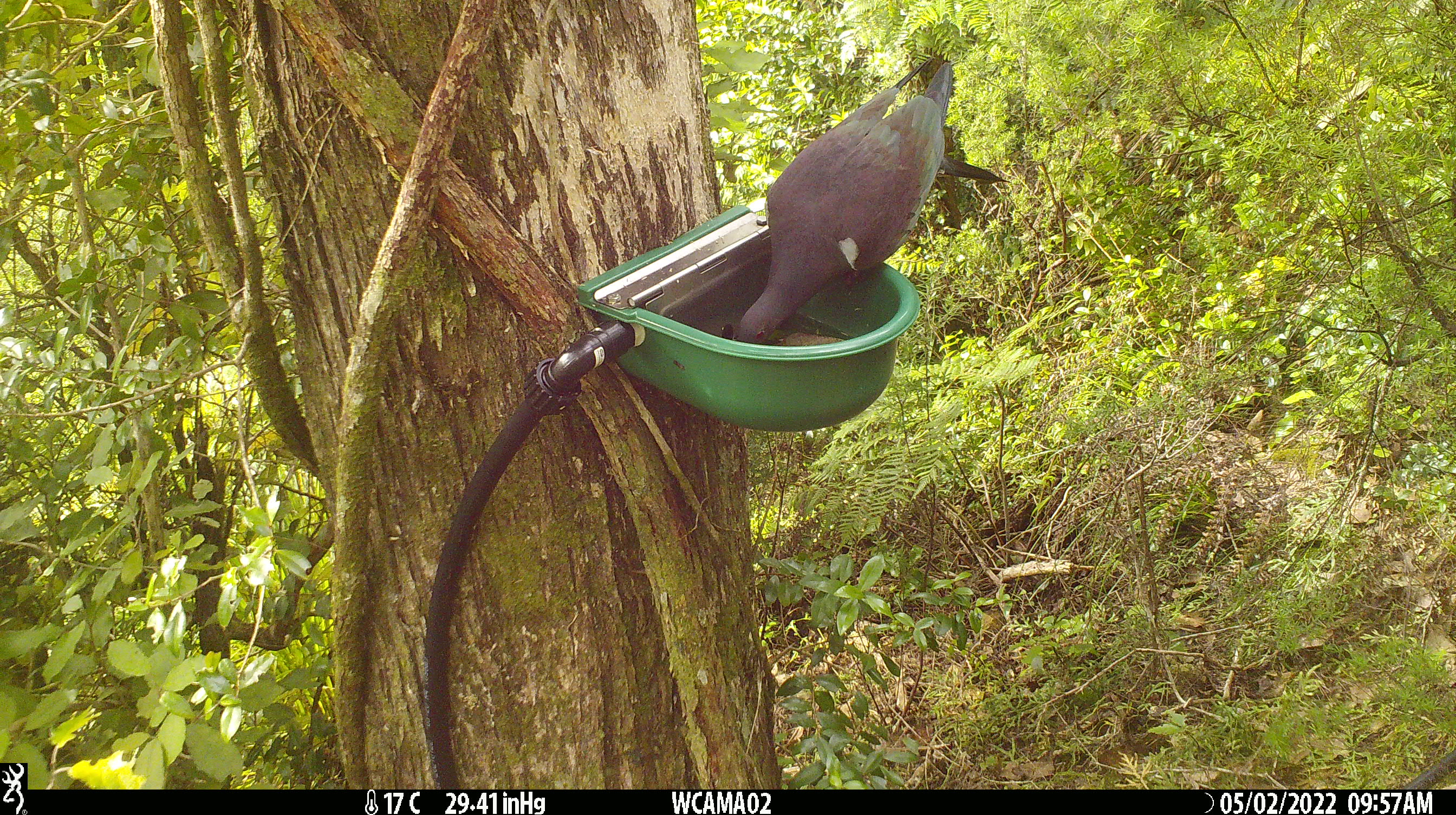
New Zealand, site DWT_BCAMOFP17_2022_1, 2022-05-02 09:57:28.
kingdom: Animalia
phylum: Chordata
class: Aves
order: Columbiformes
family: Columbidae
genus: Hemiphaga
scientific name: Hemiphaga novaeseelandiae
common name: new zealand pigeon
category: kereru